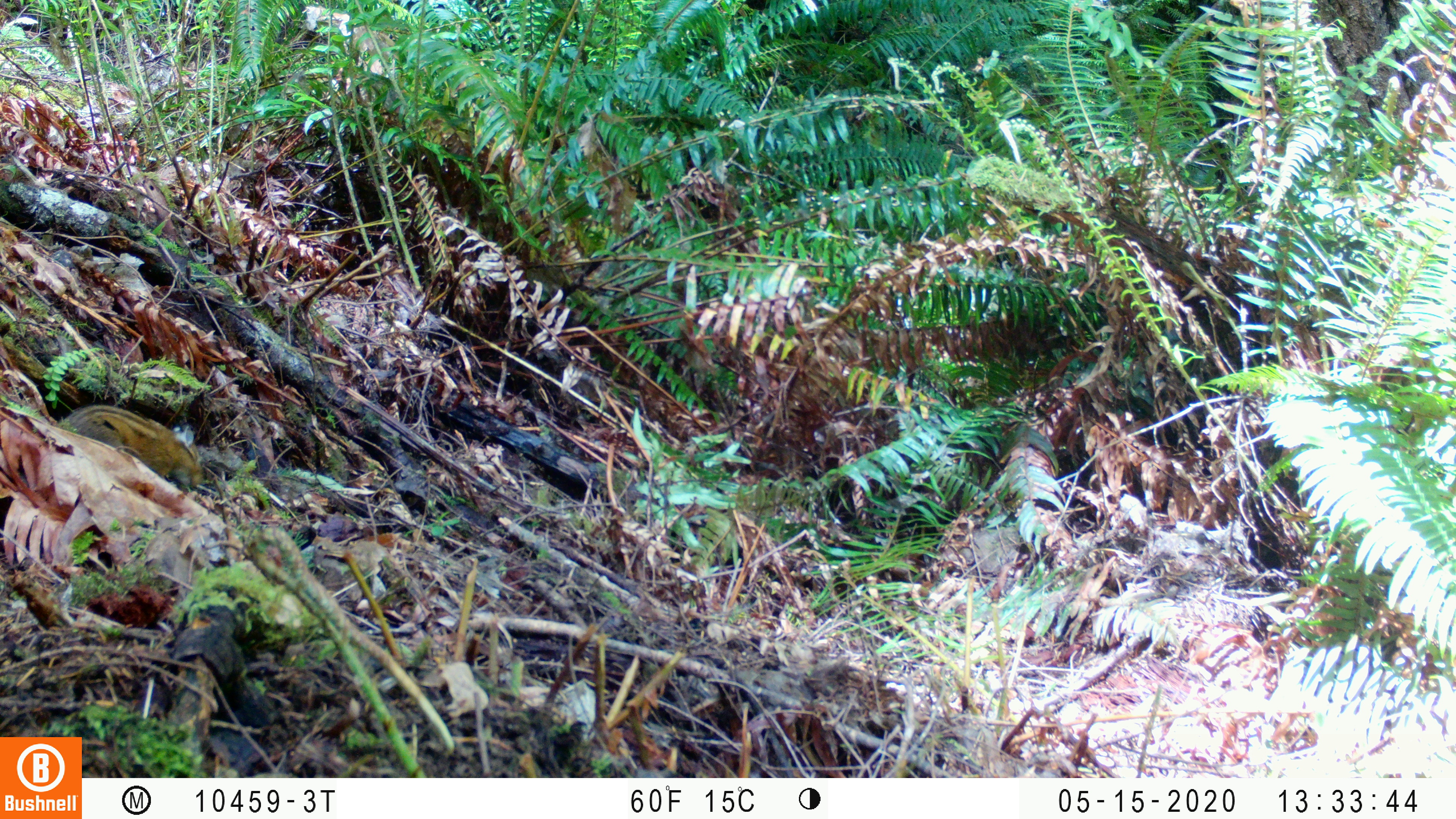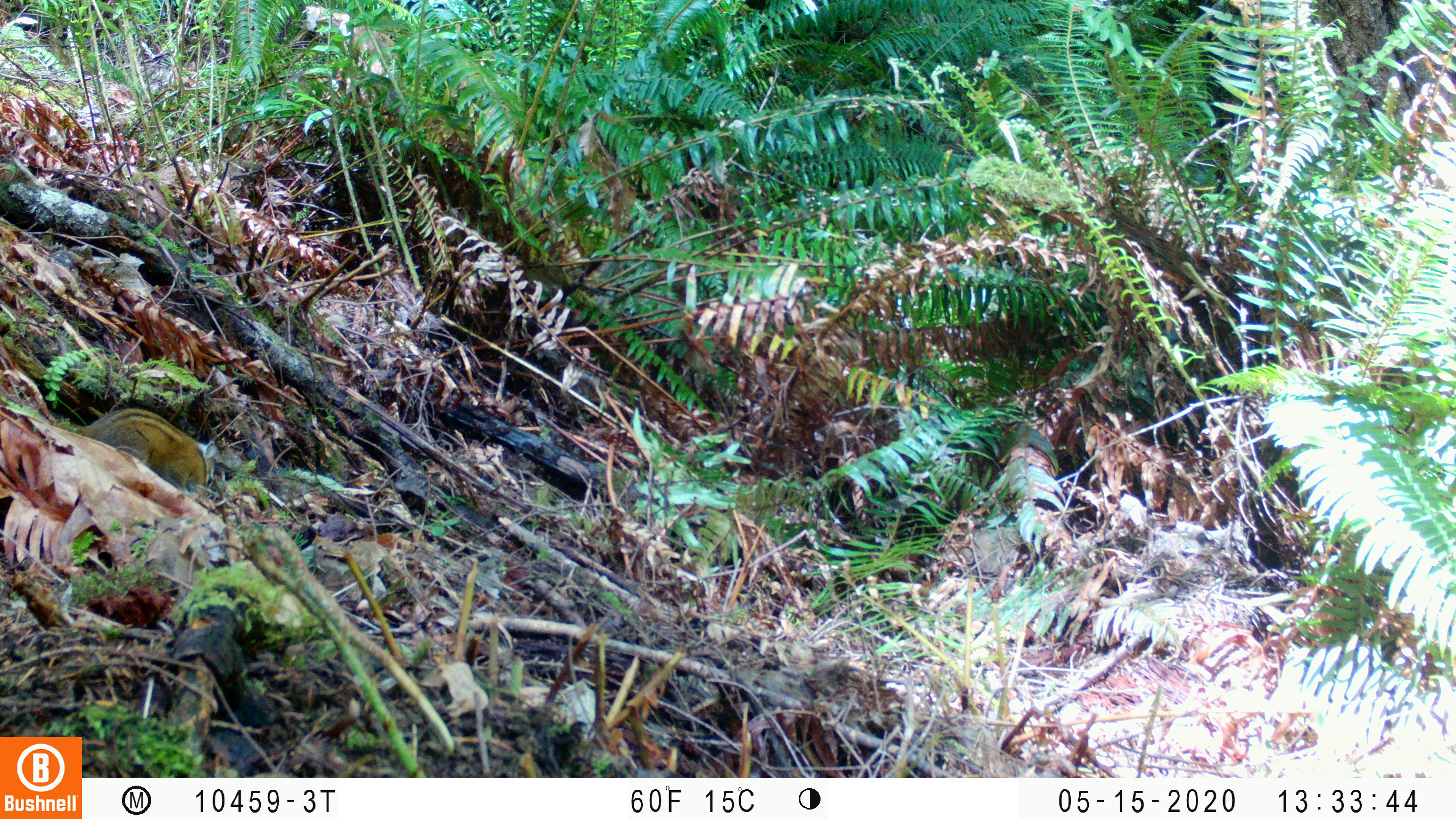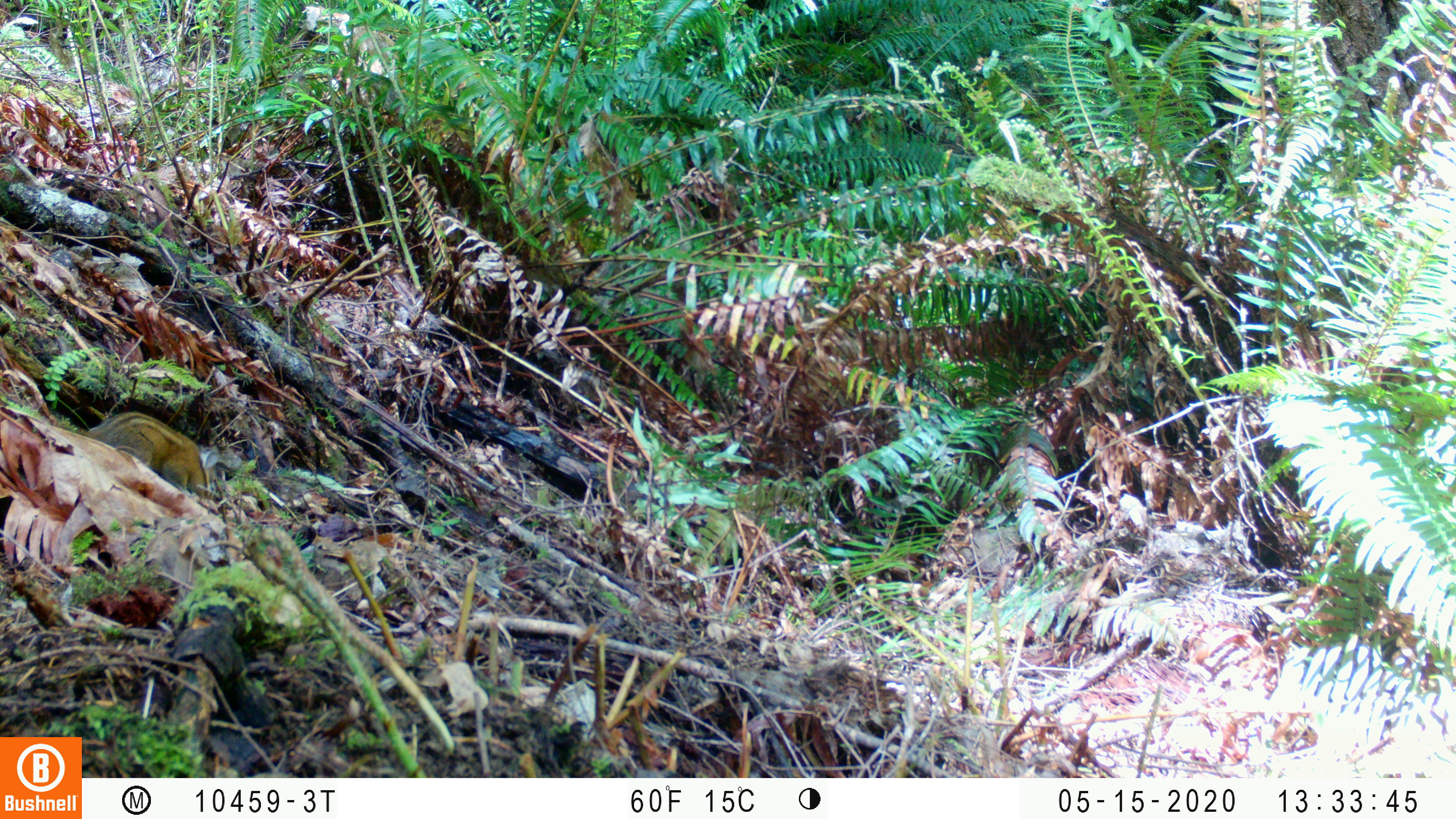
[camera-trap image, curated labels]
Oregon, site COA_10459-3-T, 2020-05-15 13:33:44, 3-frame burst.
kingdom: Animalia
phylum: Chordata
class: Mammalia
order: Rodentia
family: Sciuridae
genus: Neotamias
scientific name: Neotamias townsendii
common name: townsend's chipmunk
Townsend's chipmunk (Neotamias townsendii).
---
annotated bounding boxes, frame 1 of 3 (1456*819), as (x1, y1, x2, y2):
townsend's chipmunk: (55, 402, 211, 490)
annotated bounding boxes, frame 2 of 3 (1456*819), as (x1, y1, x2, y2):
townsend's chipmunk: (74, 403, 222, 506)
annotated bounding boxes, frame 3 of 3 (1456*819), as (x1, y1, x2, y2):
townsend's chipmunk: (78, 408, 220, 509)